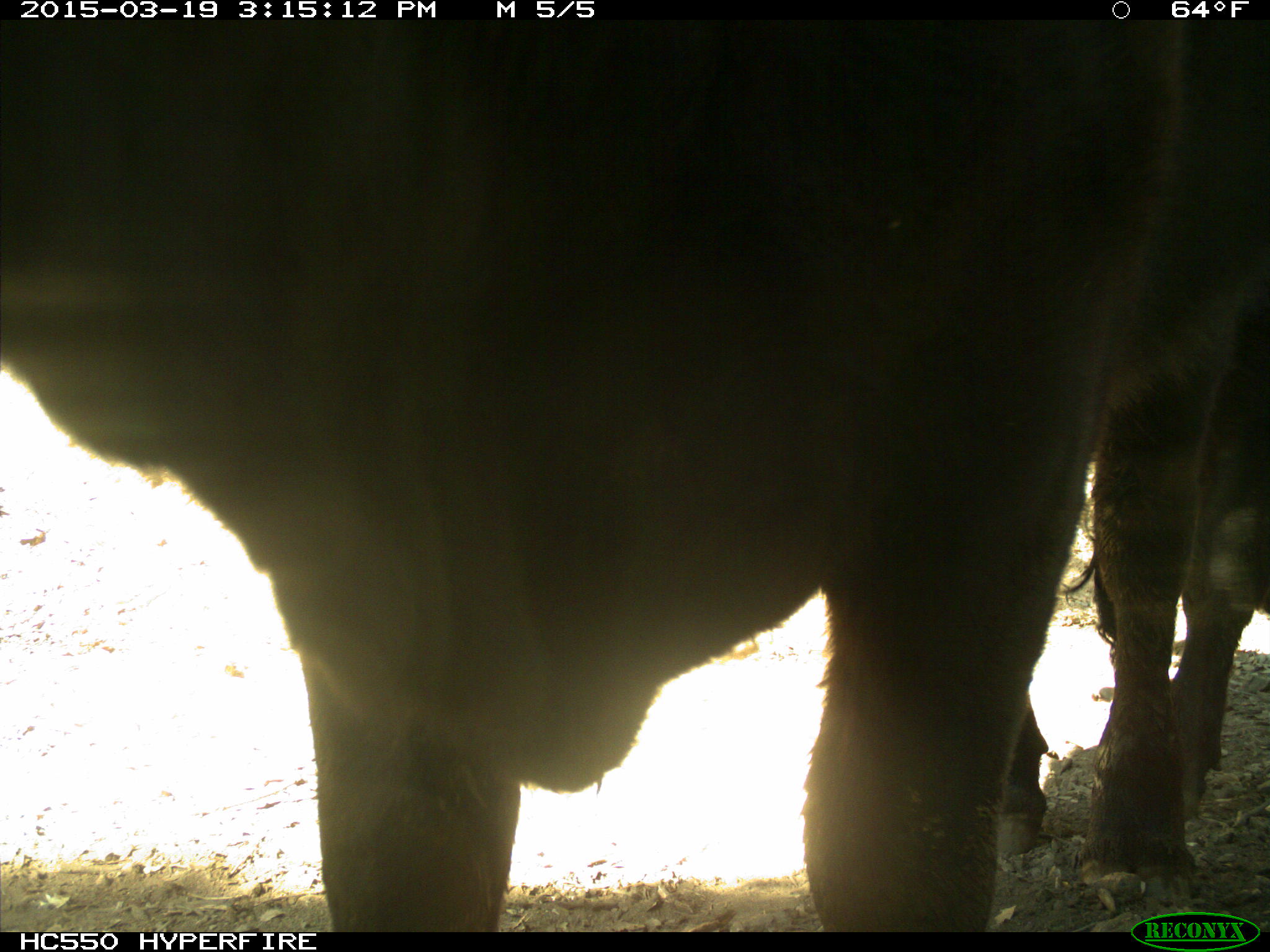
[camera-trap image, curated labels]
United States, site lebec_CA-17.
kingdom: Animalia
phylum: Chordata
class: Mammalia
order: Artiodactyla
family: Bovidae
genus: Bos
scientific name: Bos taurus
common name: domestic cow